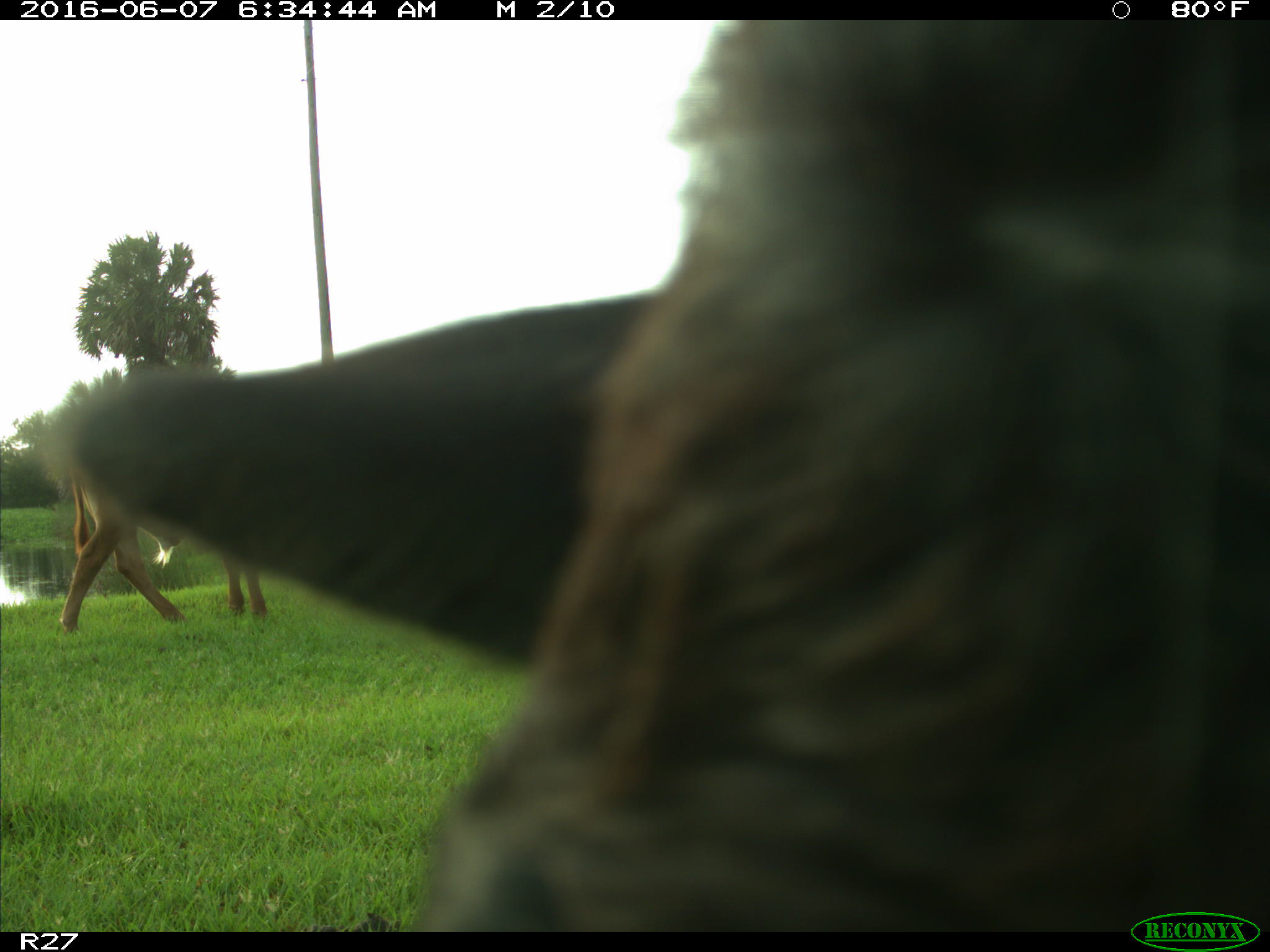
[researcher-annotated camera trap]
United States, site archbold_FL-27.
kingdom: Animalia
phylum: Chordata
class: Mammalia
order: Artiodactyla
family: Bovidae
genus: Bos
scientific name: Bos taurus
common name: domestic cow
Bos taurus (domestic cow).